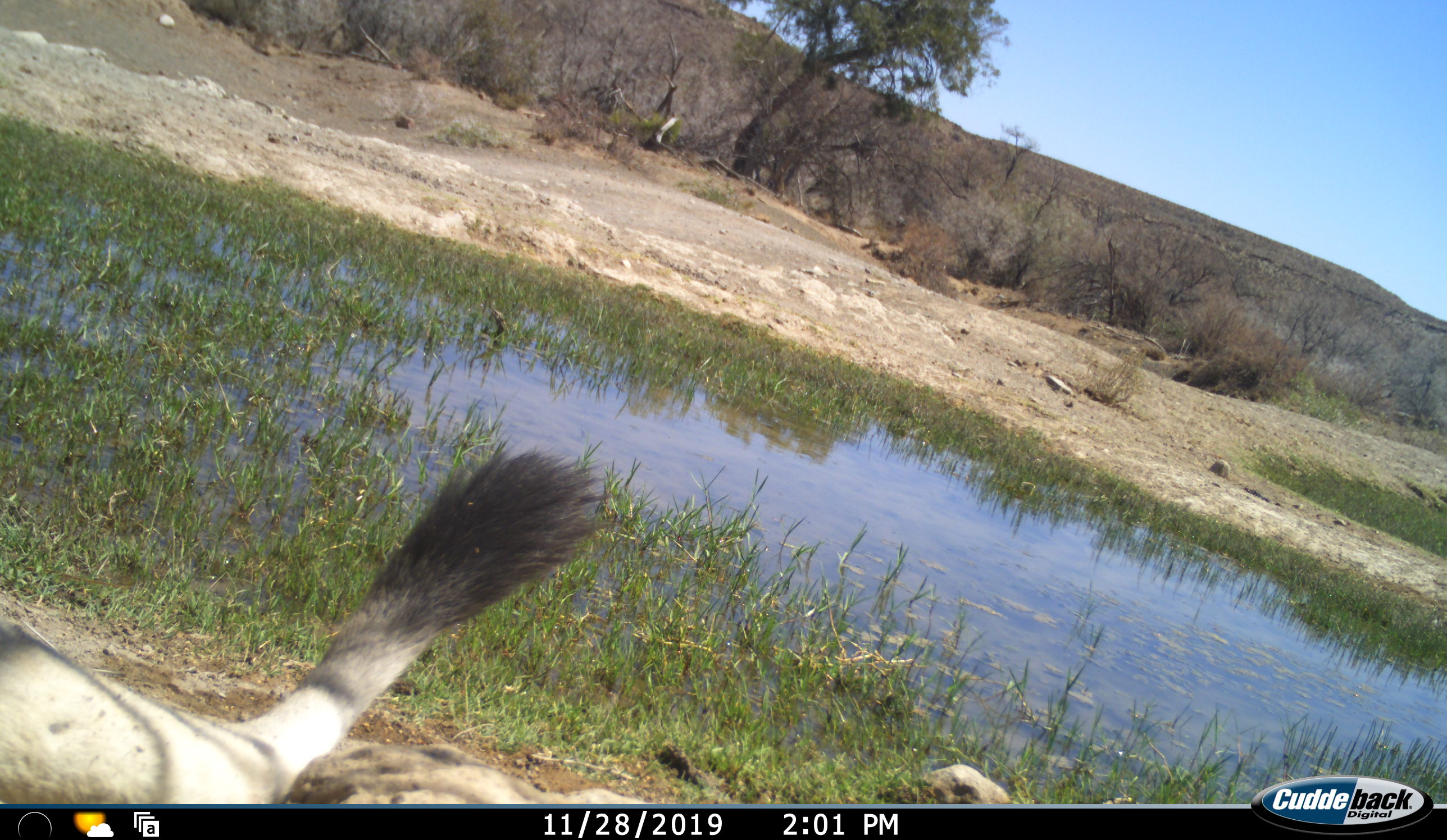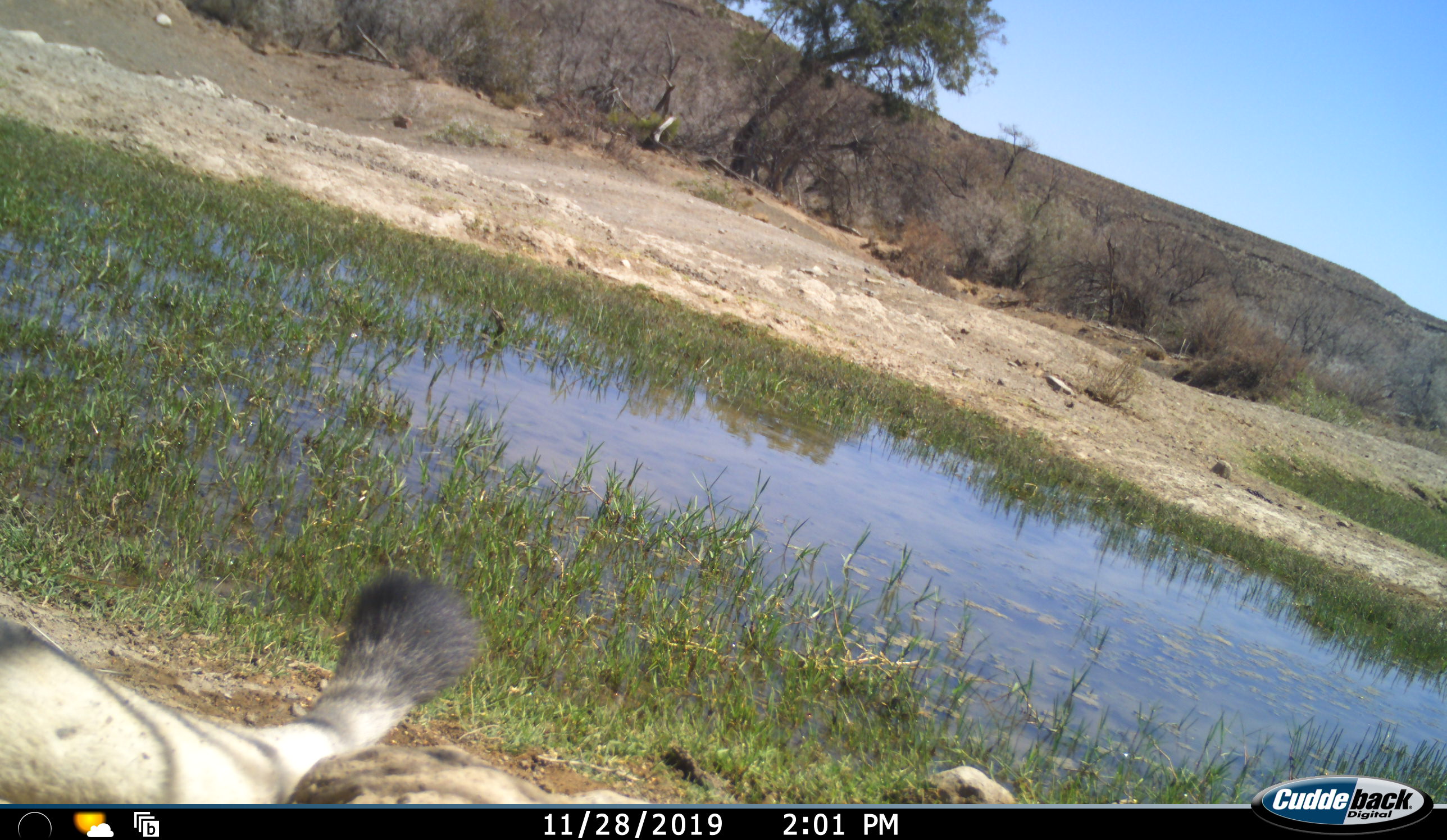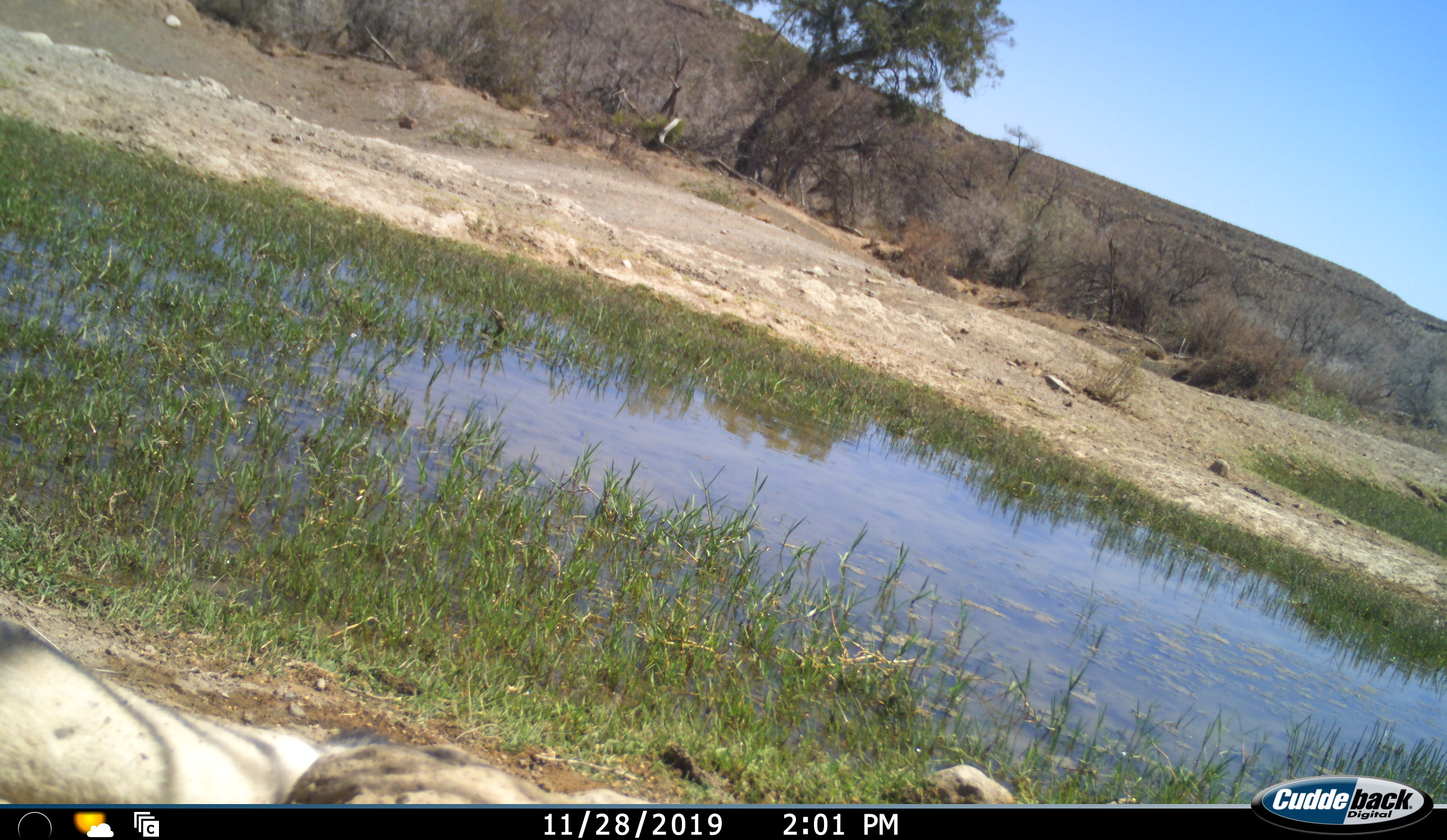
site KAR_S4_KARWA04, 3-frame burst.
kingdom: Animalia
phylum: Chordata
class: Mammalia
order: Carnivora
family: Felidae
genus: Panthera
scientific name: Panthera leo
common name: lion female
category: lionfemale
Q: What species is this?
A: Lionfemale (lion female) (Panthera leo).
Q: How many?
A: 1.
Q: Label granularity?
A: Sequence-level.